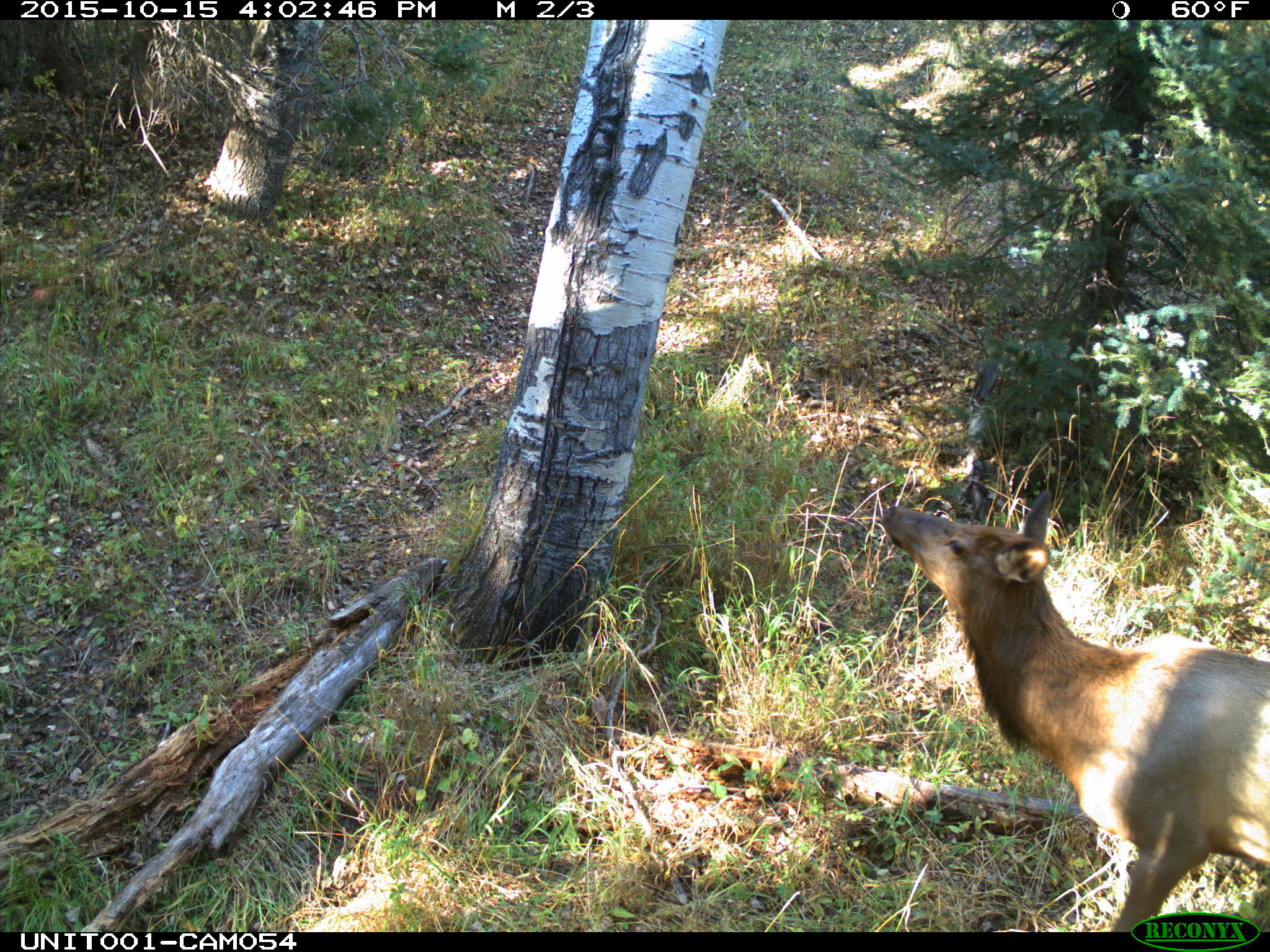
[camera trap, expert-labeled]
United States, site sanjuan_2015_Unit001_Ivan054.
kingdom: Animalia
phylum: Chordata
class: Mammalia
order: Artiodactyla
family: Cervidae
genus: Cervus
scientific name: Cervus elaphus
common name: red deer